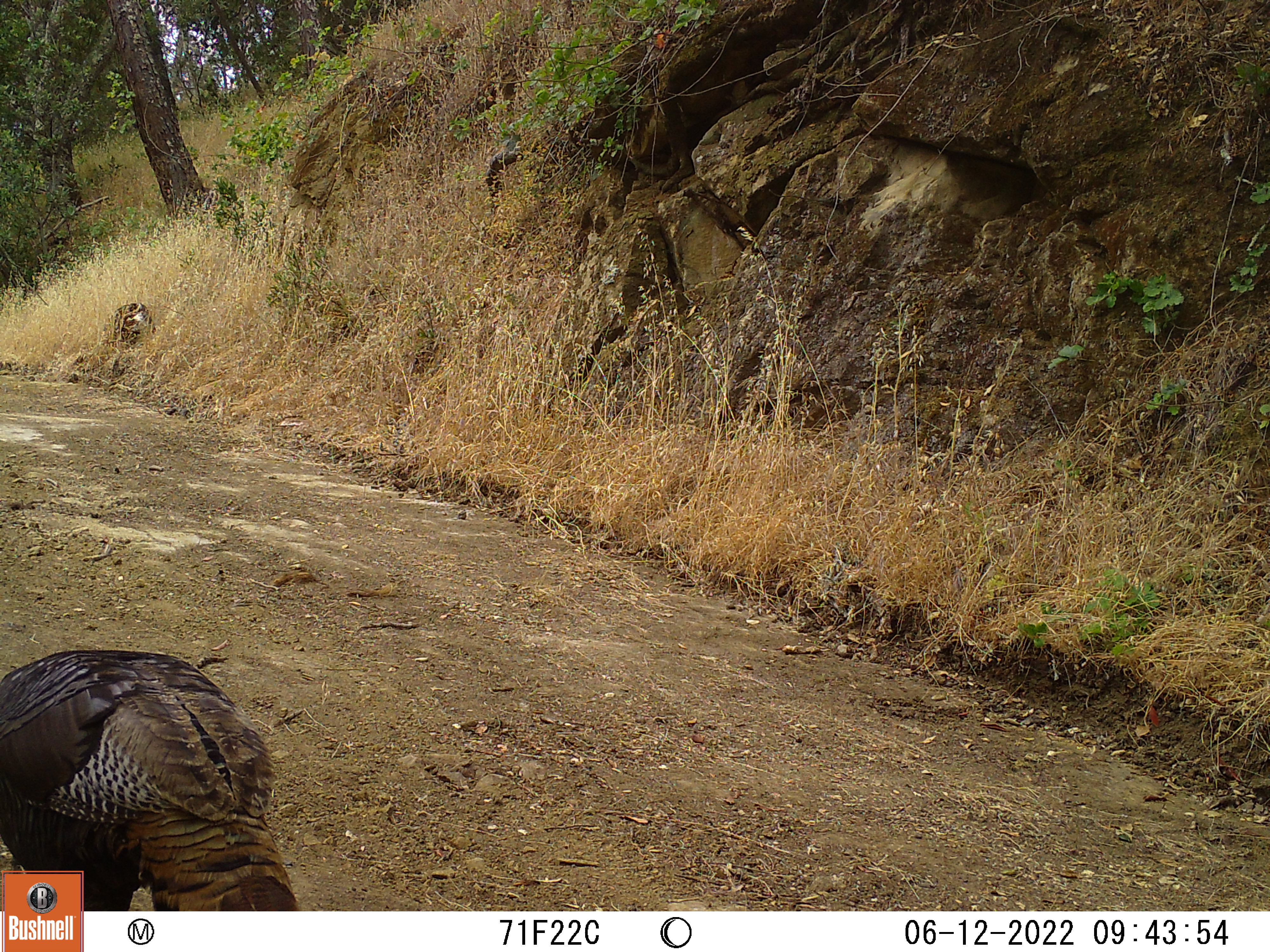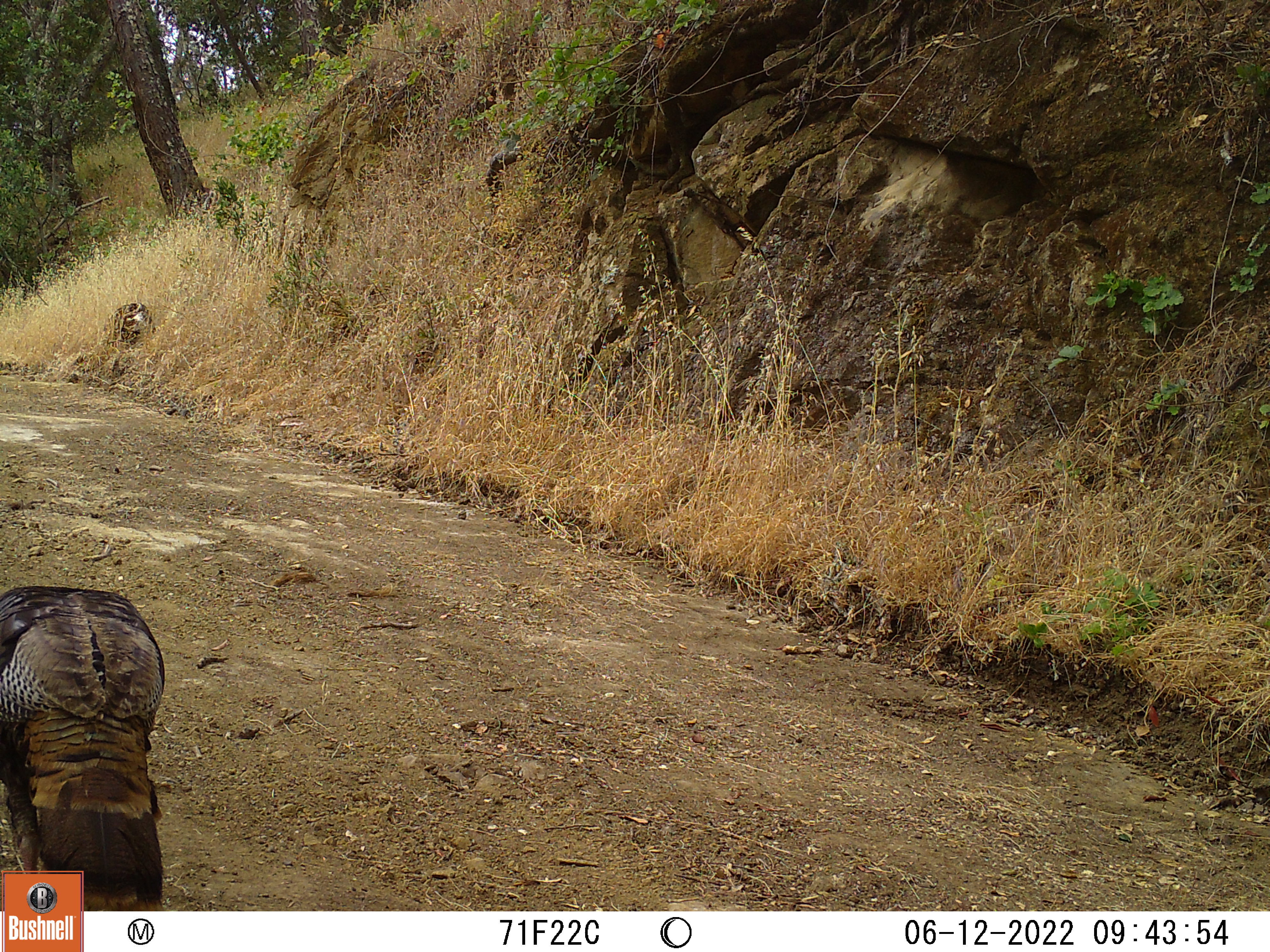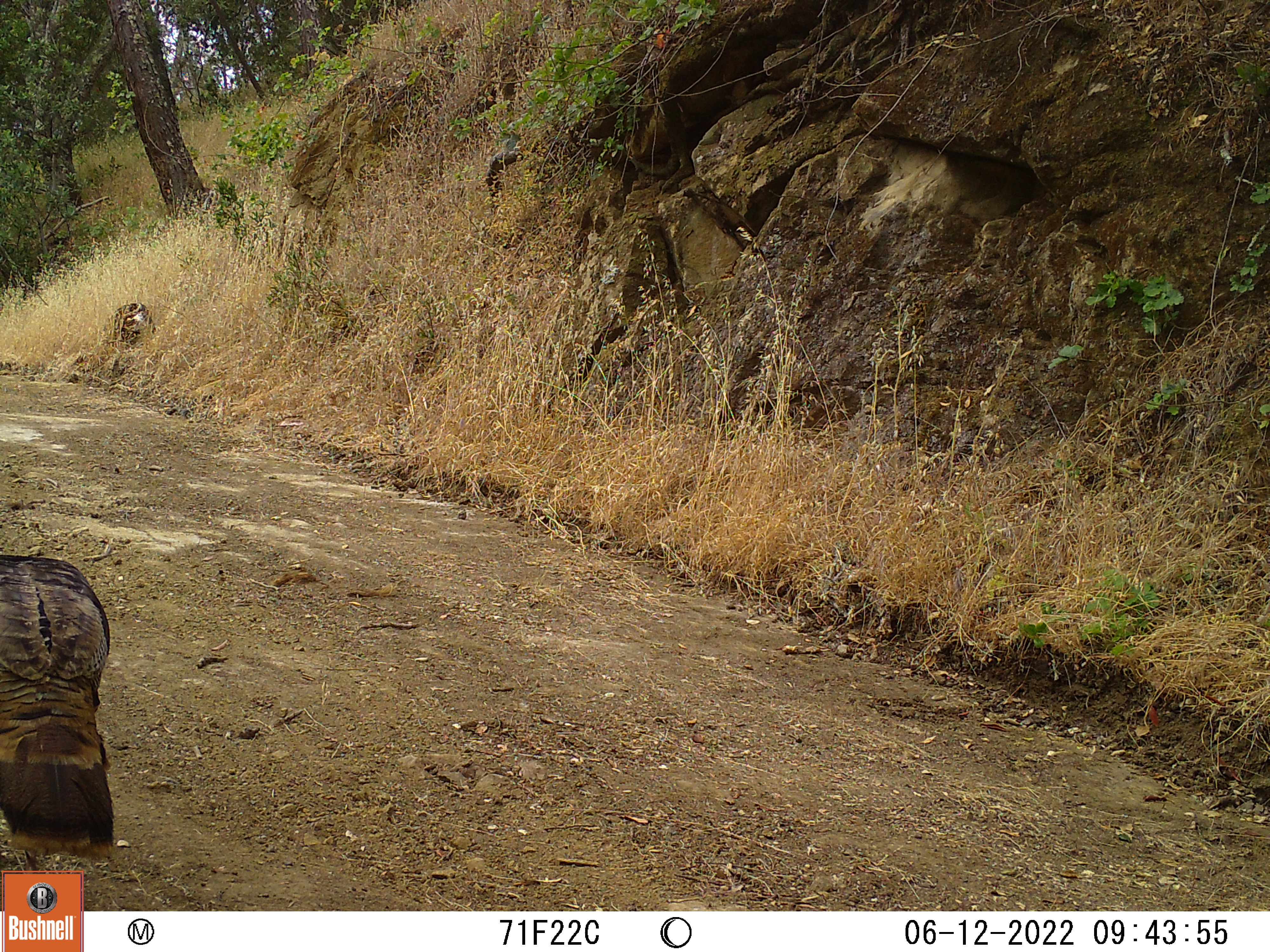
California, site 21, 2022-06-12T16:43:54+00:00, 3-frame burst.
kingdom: Animalia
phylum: Chordata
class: Aves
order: Galliformes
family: Phasianidae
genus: Meleagris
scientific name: Meleagris gallopavo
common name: turkey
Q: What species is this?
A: Turkey (Meleagris gallopavo).